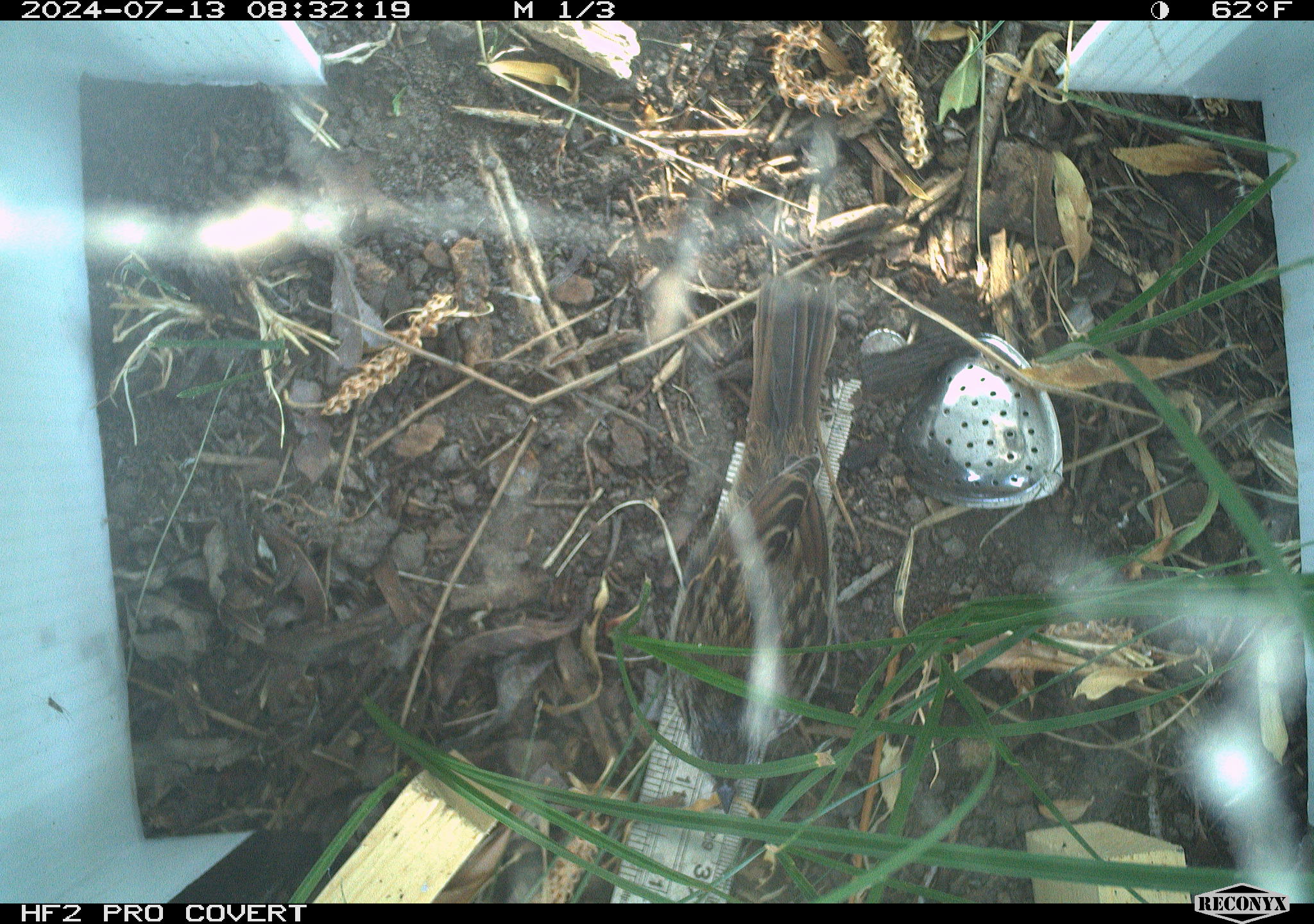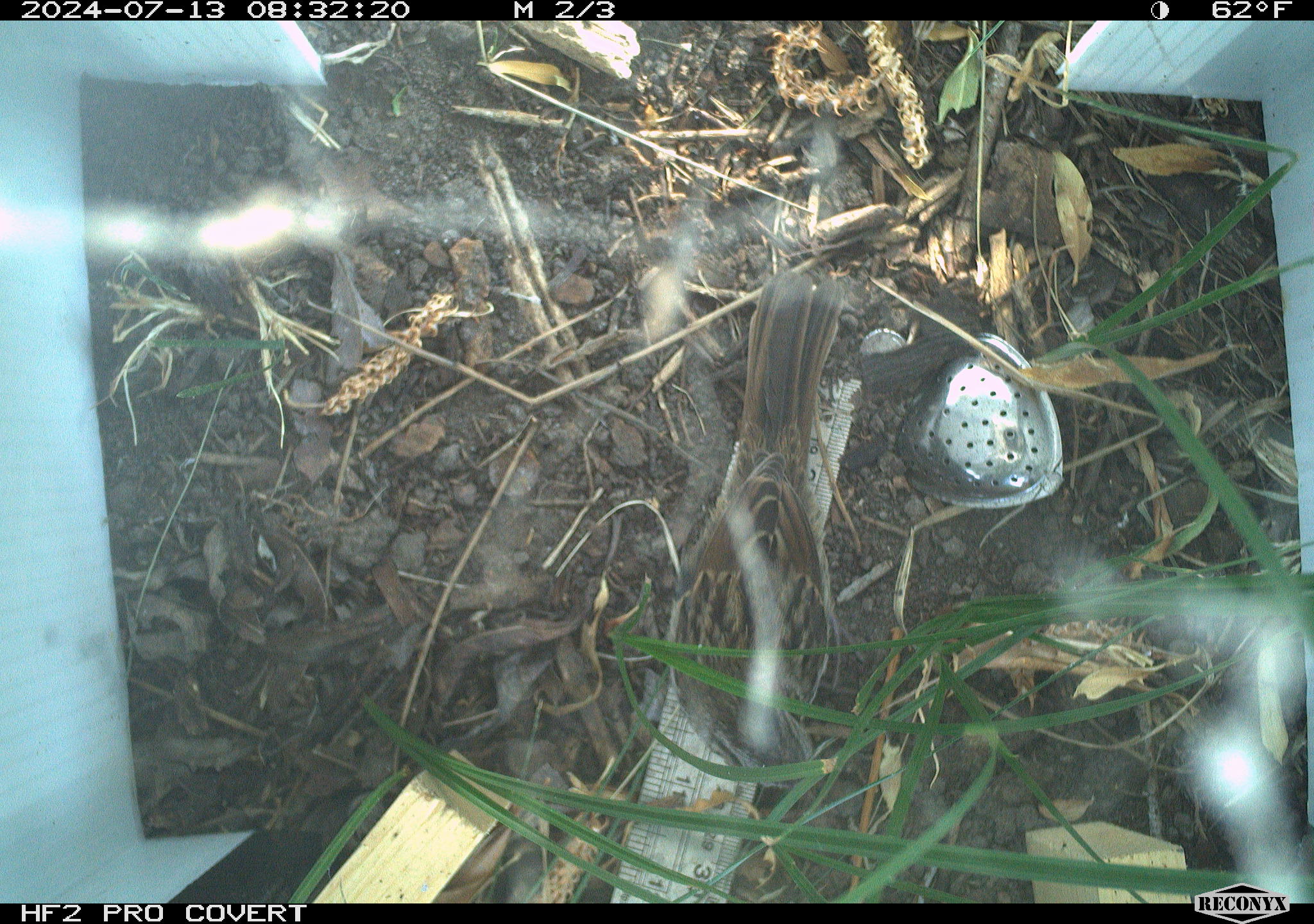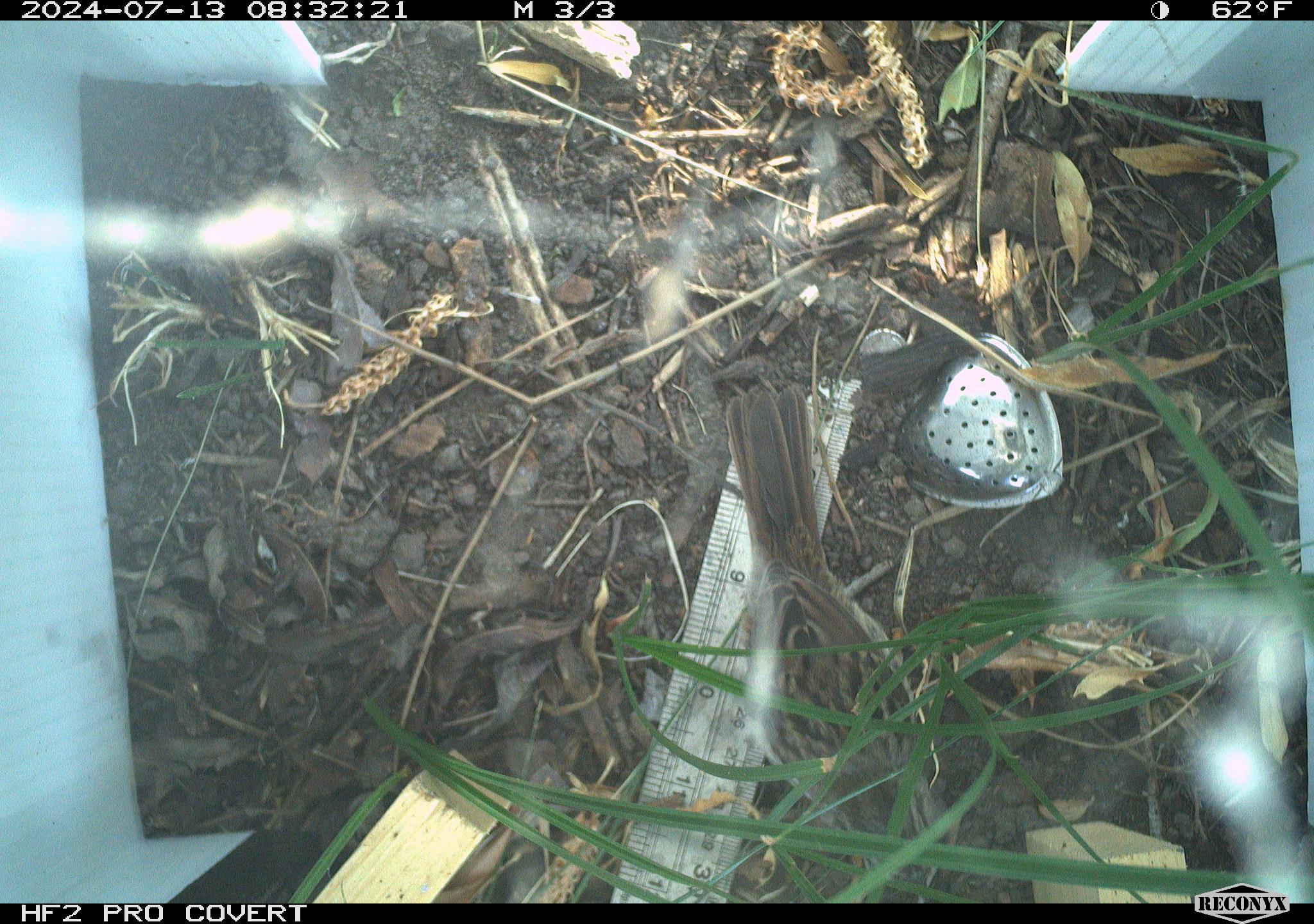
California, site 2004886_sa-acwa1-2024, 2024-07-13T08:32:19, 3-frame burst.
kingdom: Animalia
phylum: Chordata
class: Aves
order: Passeriformes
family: Passerellidae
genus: Melospiza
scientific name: Melospiza melodia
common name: song sparrow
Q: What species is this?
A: Song sparrow (Melospiza melodia).